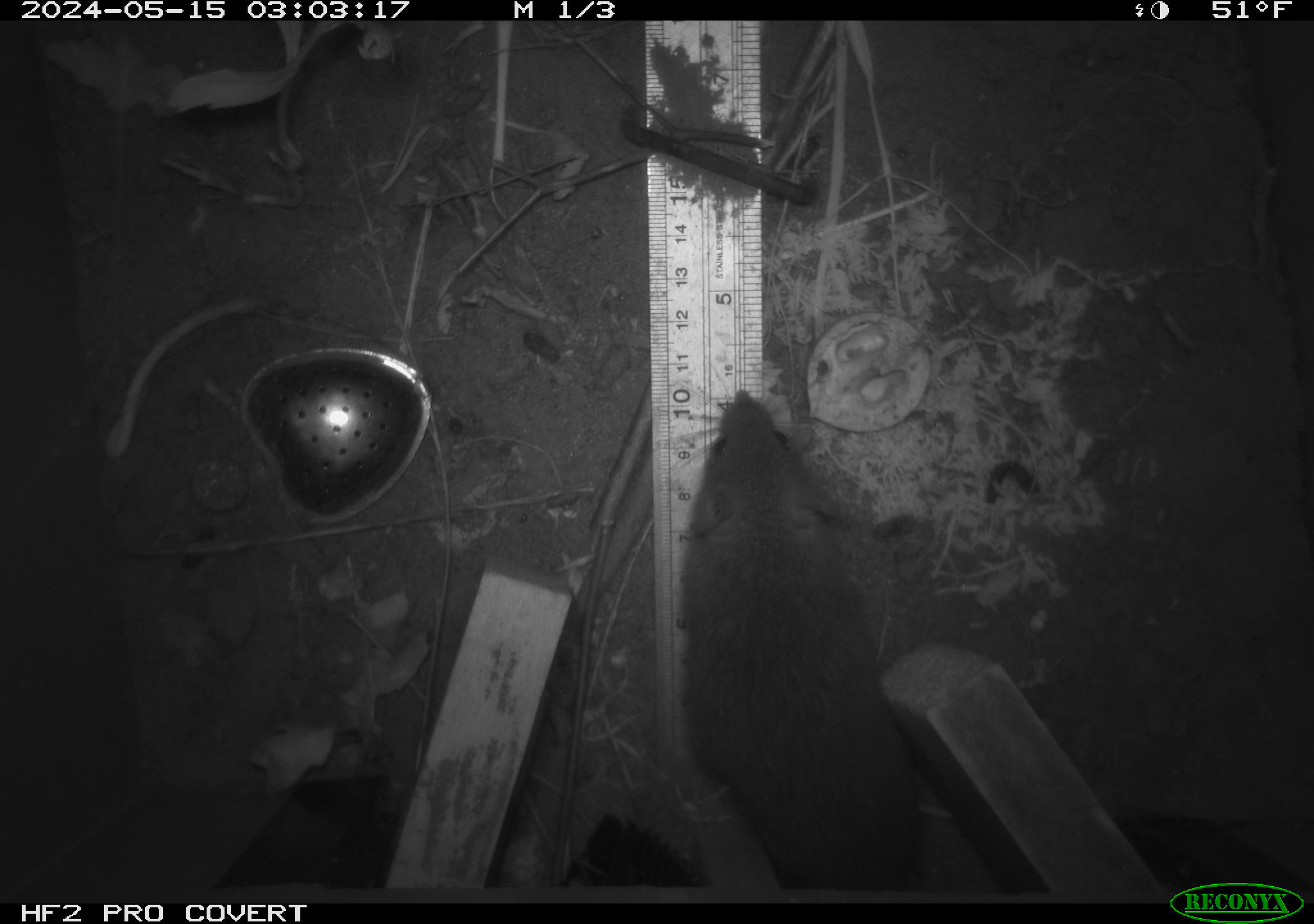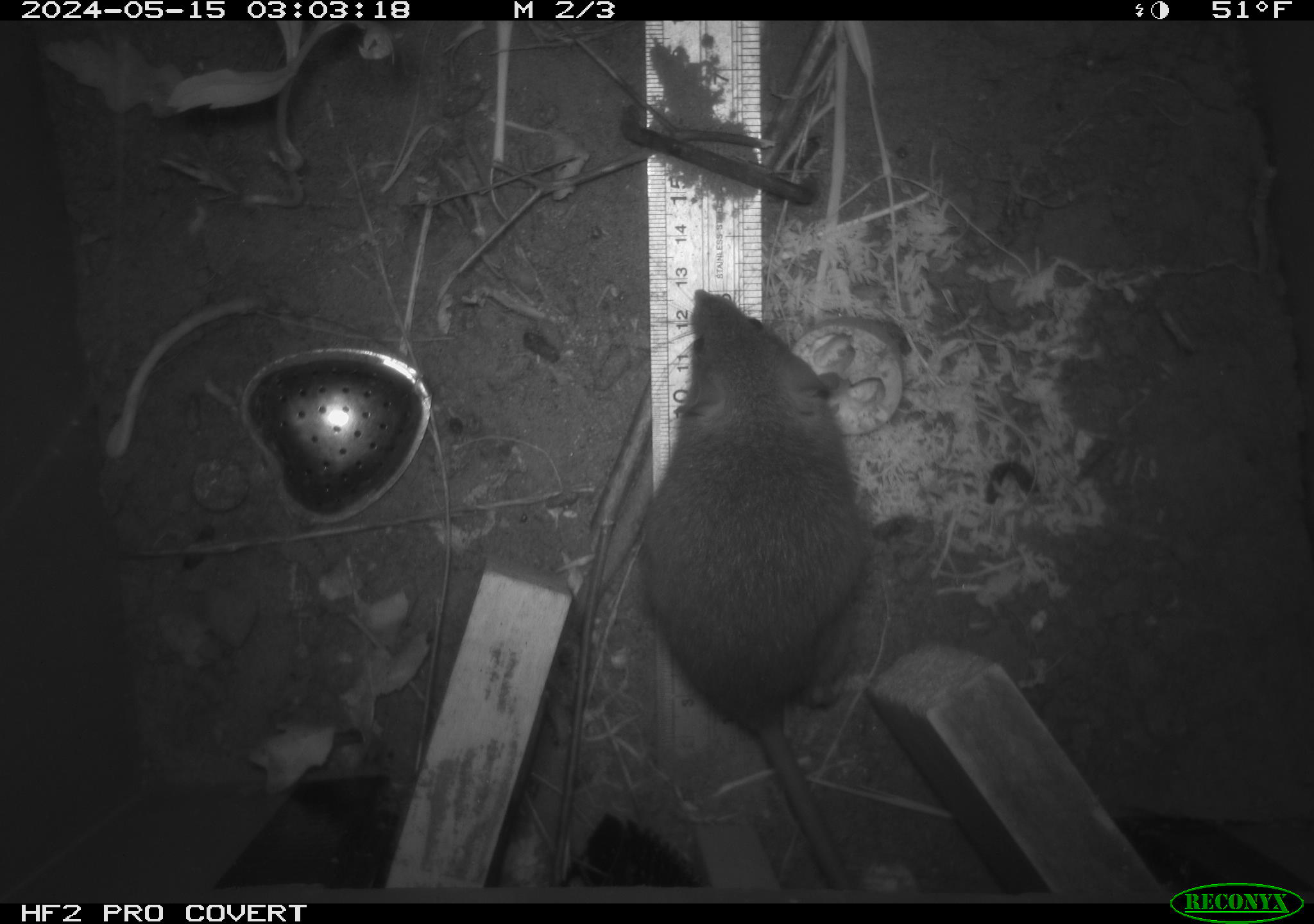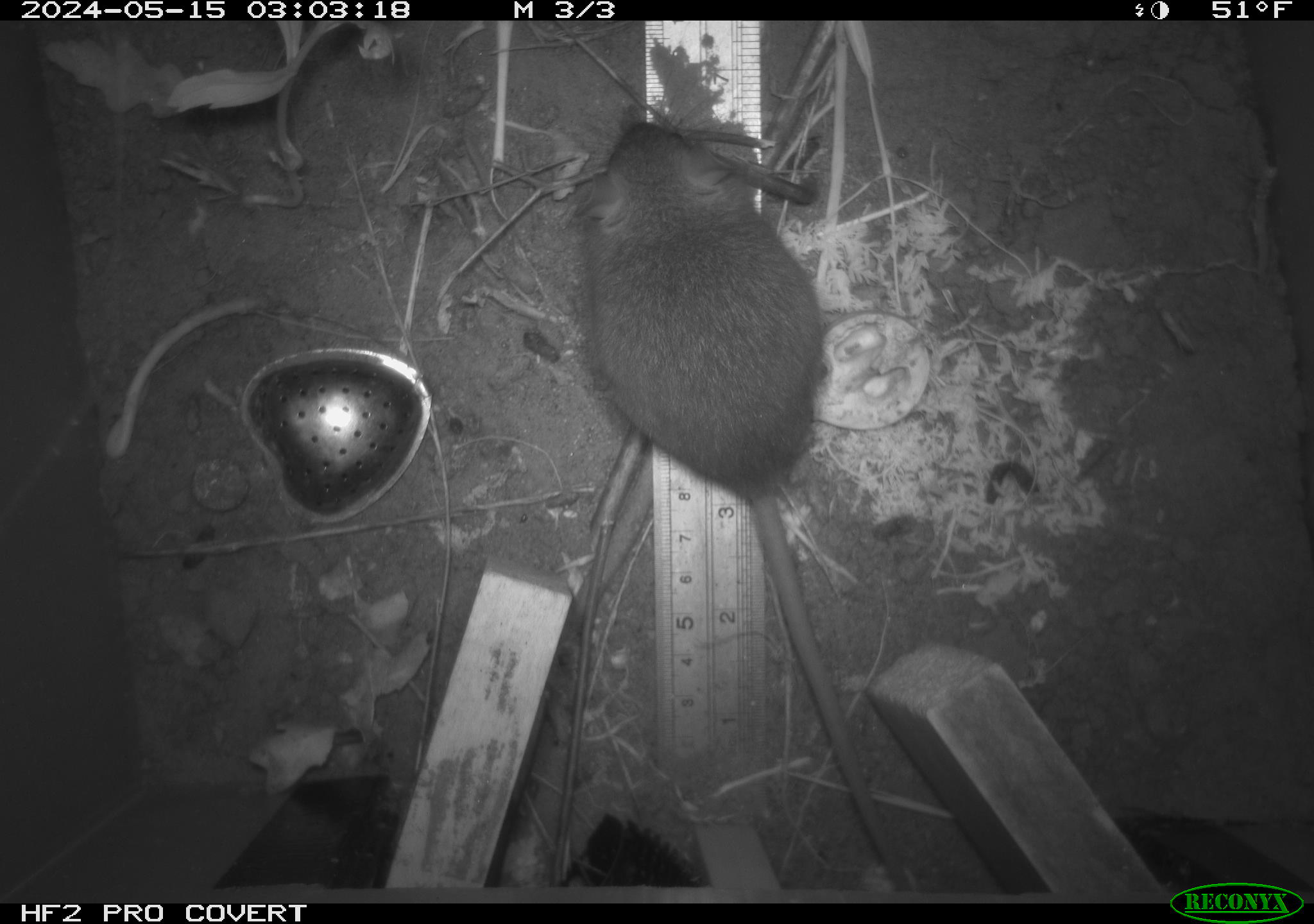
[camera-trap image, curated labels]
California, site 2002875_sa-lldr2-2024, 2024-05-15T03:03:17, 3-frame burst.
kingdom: Animalia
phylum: Chordata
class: Mammalia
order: Rodentia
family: Muridae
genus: Rattus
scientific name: Rattus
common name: rat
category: rattus species